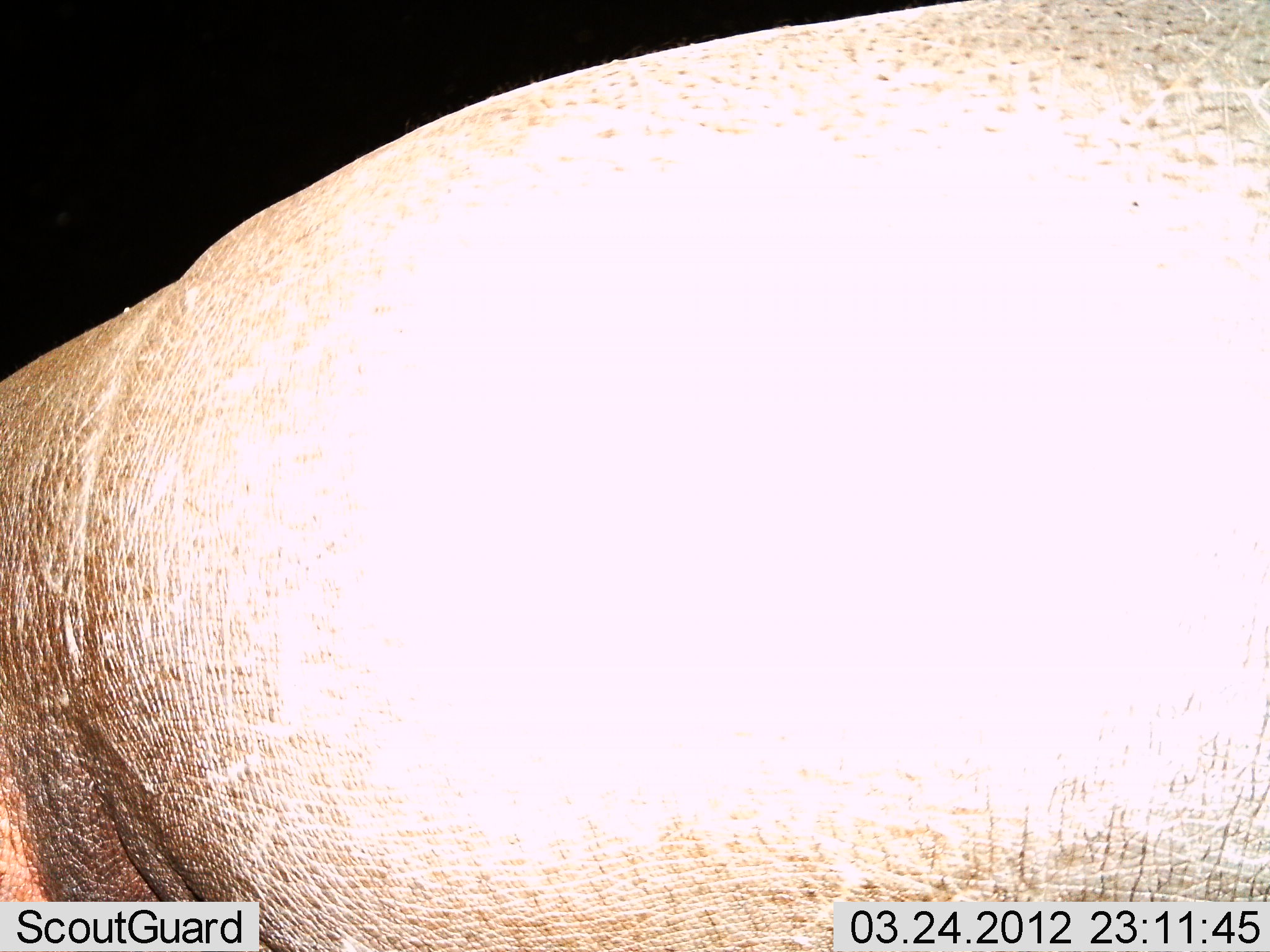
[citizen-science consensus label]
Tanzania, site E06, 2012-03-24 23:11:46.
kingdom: Animalia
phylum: Chordata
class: Mammalia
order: Artiodactyla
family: Hippopotamidae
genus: Hippopotamus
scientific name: Hippopotamus amphibius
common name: hippopotamus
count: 1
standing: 89%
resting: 0%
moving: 11%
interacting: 0%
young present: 0%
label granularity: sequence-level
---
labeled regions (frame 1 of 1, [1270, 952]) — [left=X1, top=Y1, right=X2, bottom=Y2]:
animal: [left=1, top=1, right=1270, bottom=952]